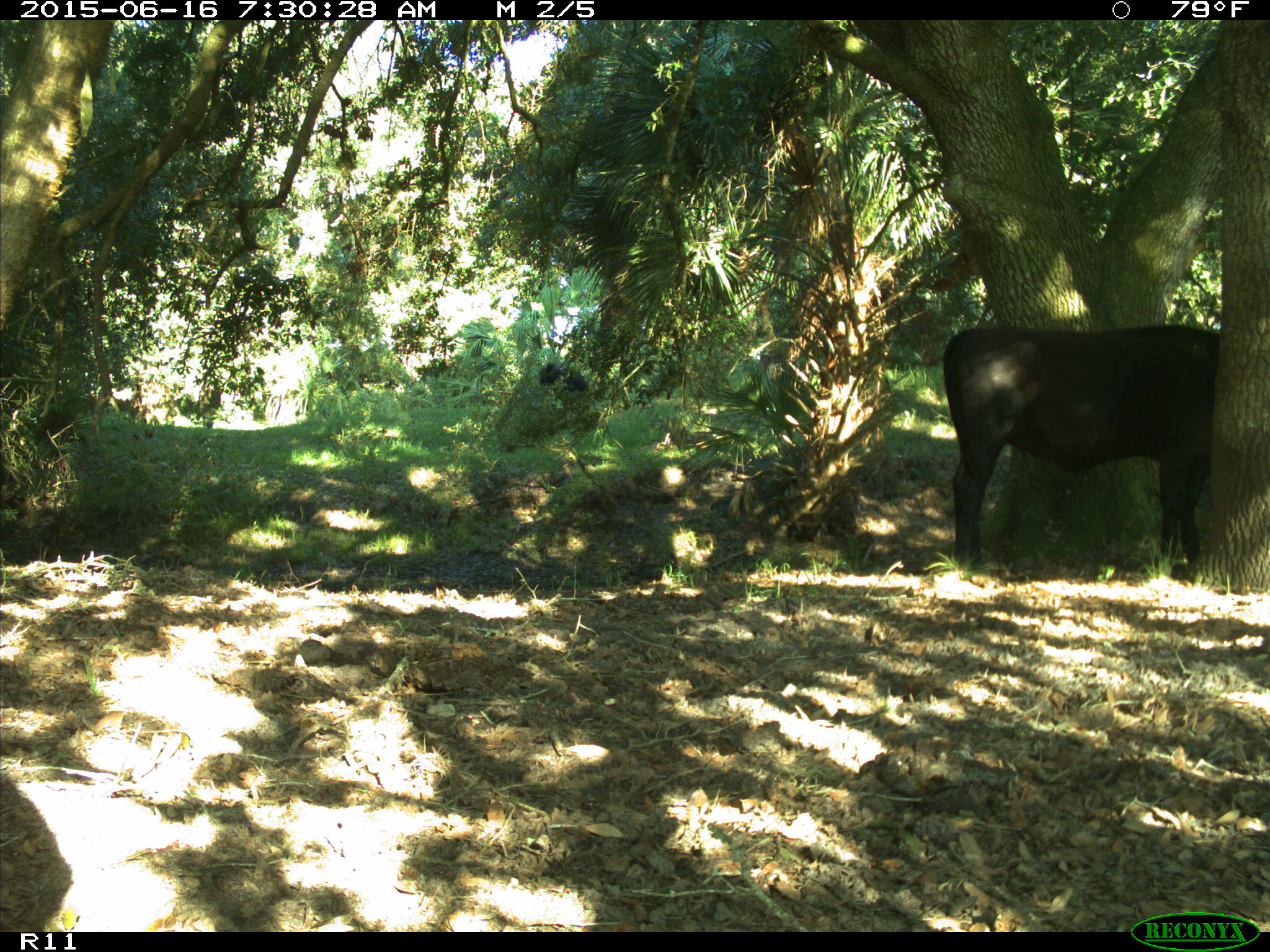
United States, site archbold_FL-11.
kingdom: Animalia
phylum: Chordata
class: Mammalia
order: Artiodactyla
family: Bovidae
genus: Bos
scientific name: Bos taurus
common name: domestic cow